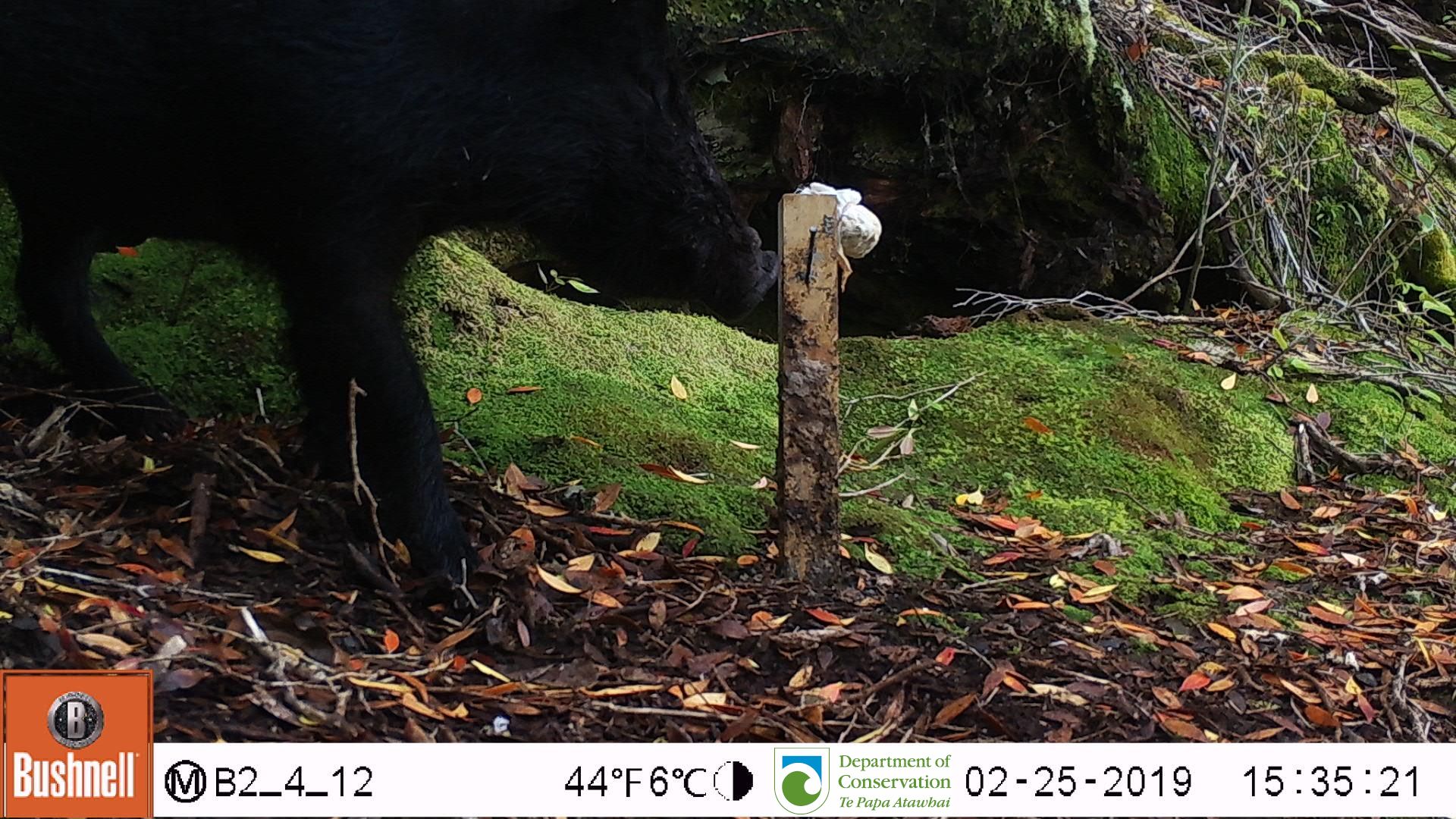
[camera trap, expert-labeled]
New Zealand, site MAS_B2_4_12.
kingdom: Animalia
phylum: Chordata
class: Mammalia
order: Artiodactyla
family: Suidae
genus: Sus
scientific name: Sus scrofa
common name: pig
Pig (Sus scrofa).